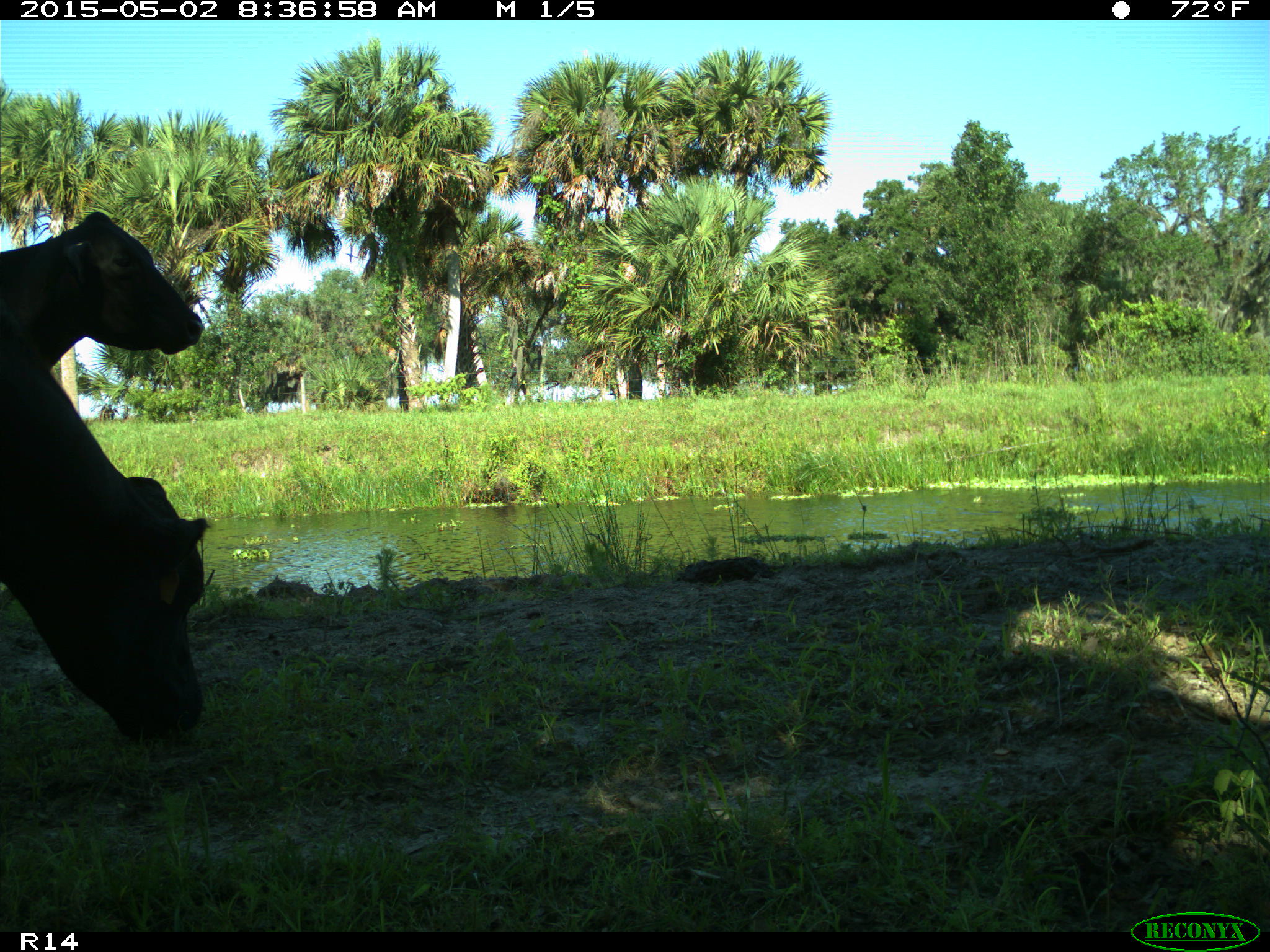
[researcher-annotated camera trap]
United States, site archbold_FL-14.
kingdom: Animalia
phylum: Chordata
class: Mammalia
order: Artiodactyla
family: Bovidae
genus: Bos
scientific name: Bos taurus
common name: domestic cow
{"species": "Bos taurus (domestic cow)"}